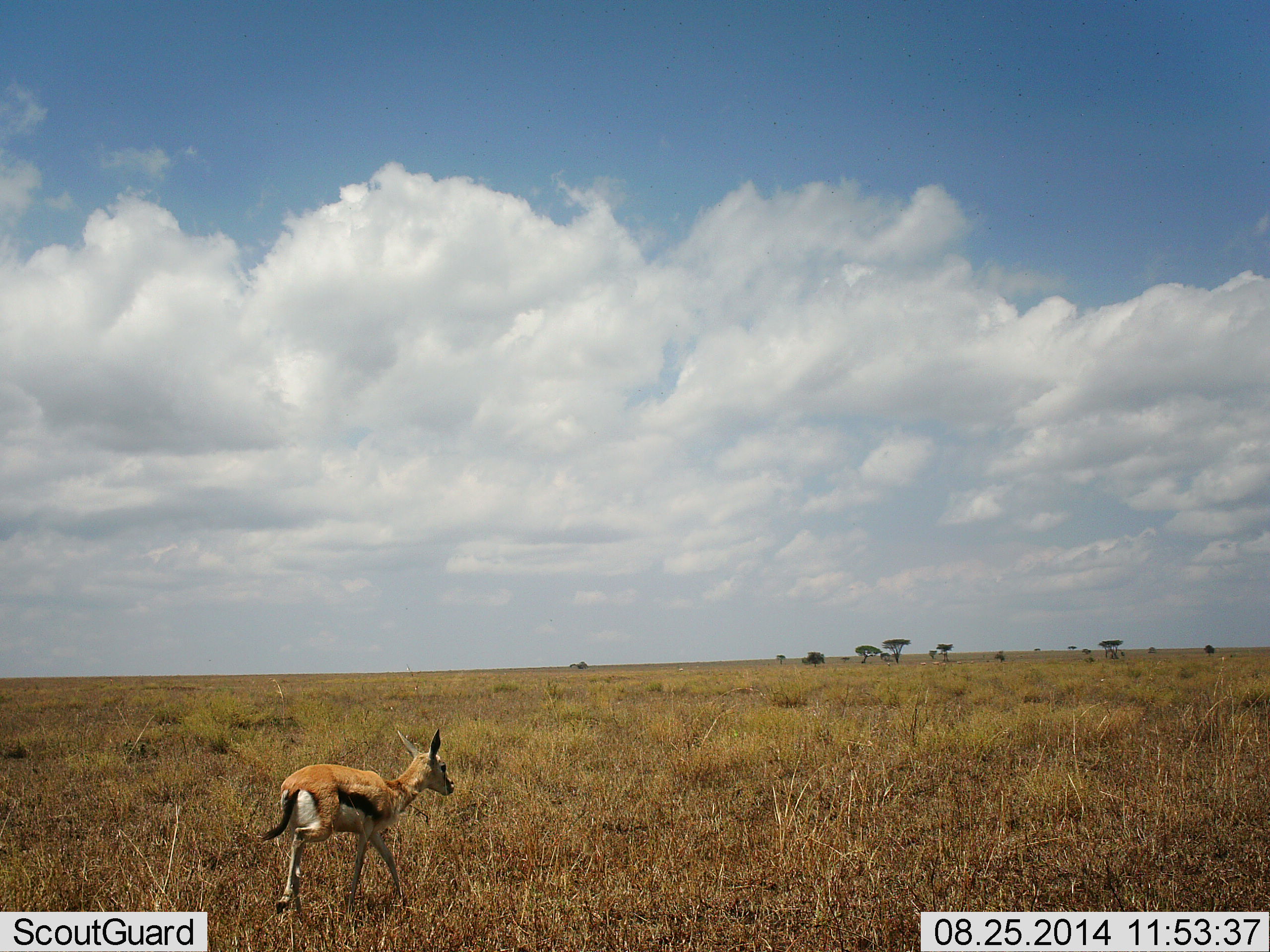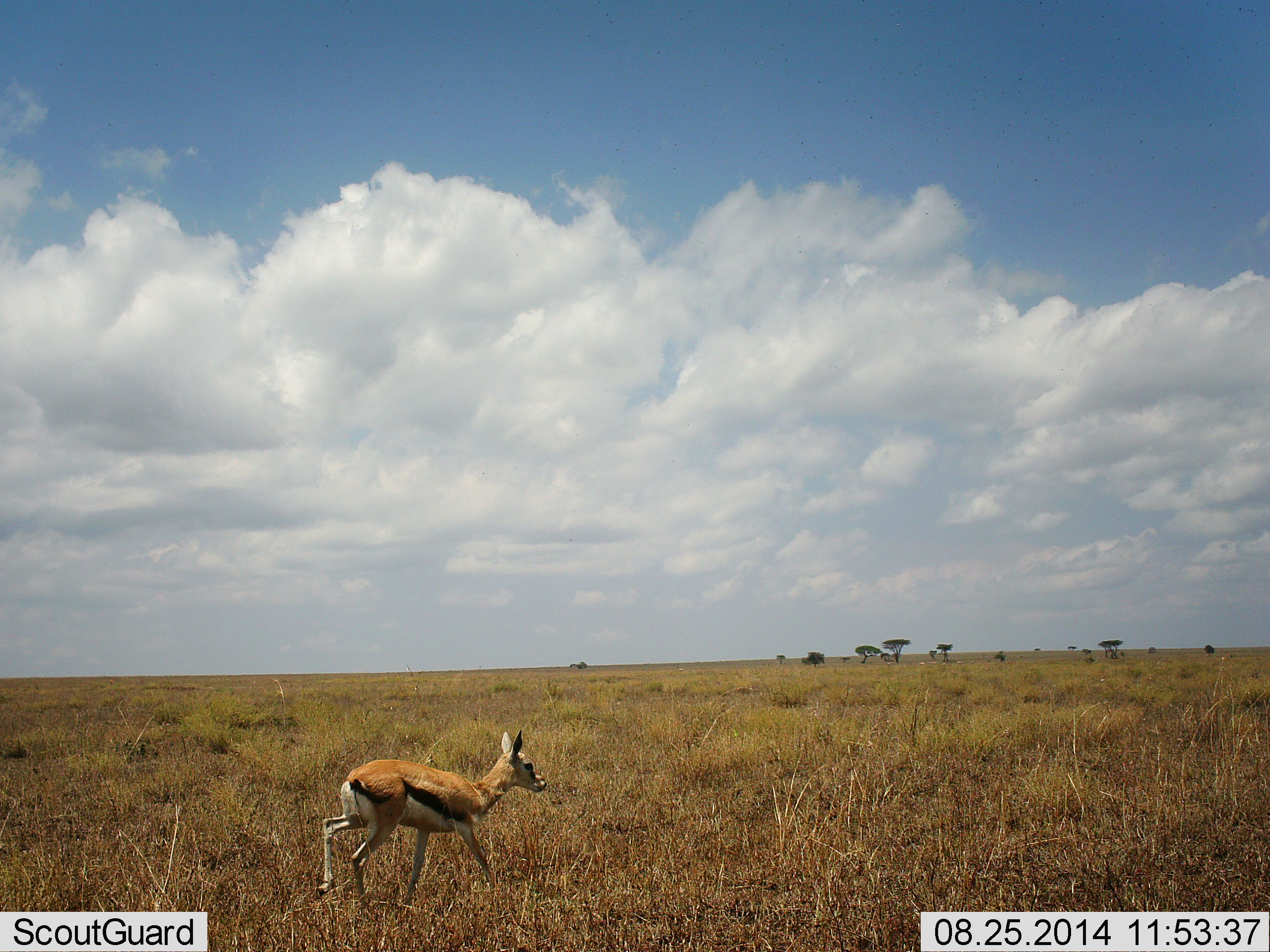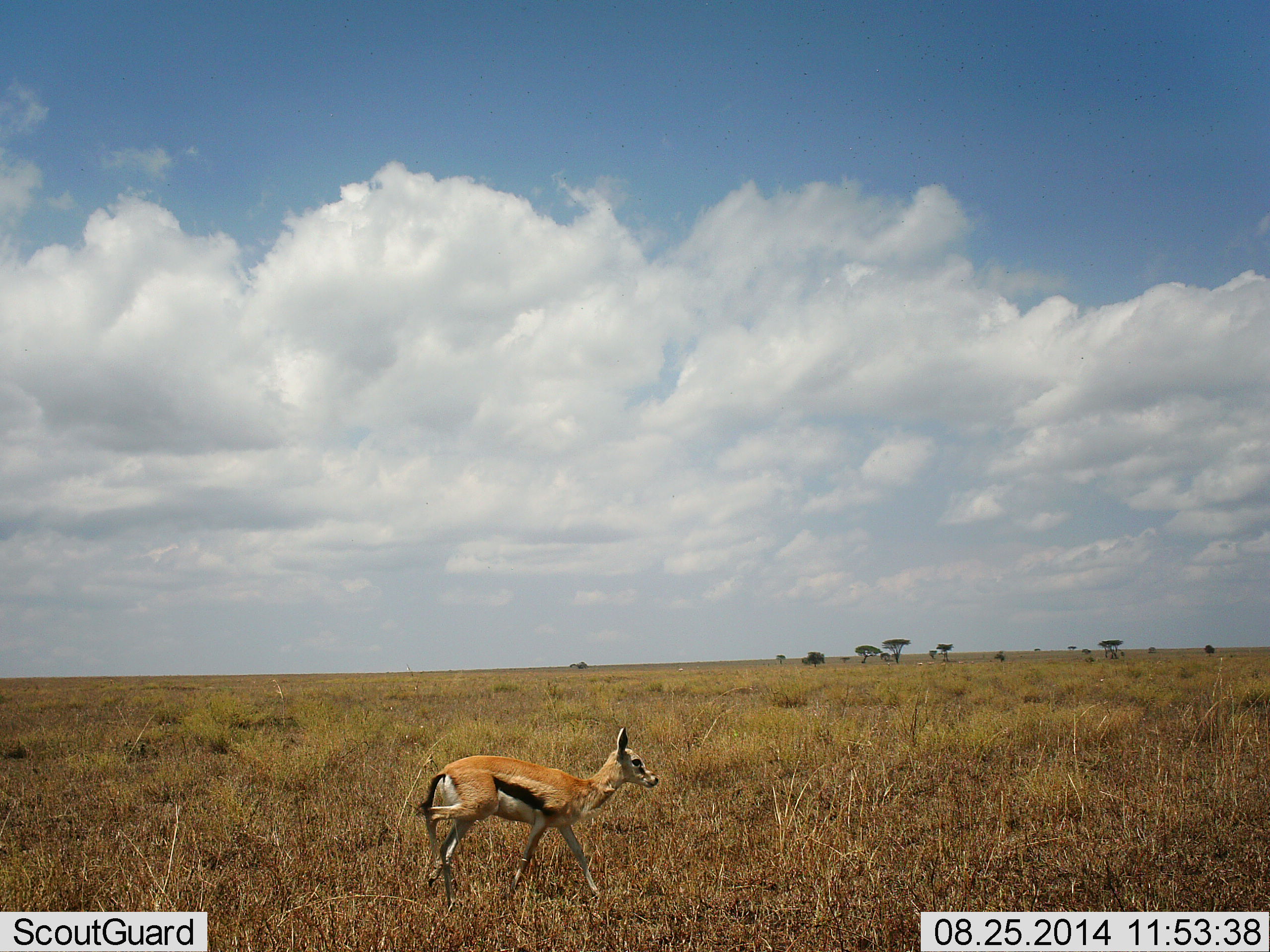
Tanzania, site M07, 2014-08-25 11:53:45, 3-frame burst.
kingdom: Animalia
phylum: Chordata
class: Mammalia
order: Artiodactyla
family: Bovidae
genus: Eudorcas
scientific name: Eudorcas thomsonii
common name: thomson's gazelle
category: gazellethomsons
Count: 1.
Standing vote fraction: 0%.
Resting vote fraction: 0%.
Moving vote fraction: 100%.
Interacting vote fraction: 0%.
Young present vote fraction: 10%.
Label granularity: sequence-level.